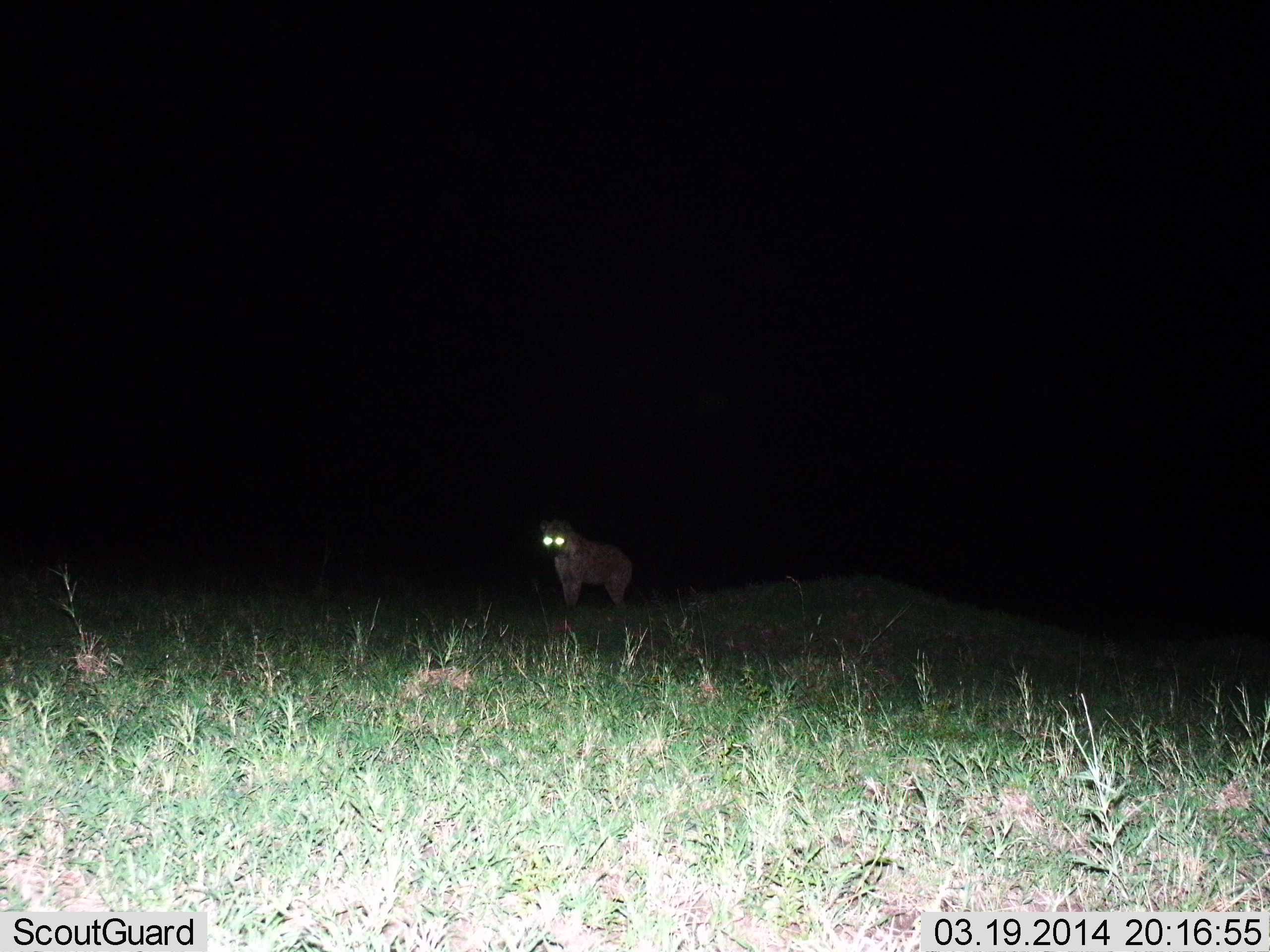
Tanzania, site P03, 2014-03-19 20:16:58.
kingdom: Animalia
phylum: Chordata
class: Mammalia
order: Carnivora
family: Hyaenidae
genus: Crocuta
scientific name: Crocuta crocuta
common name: spotted hyena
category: hyenaspotted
Hyenaspotted (spotted hyena) (Crocuta crocuta), count 1. Behavior (volunteer vote fractions): standing 100%, resting 0%, moving 0%, interacting 0%. Young present (vote fraction): 0%. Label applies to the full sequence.